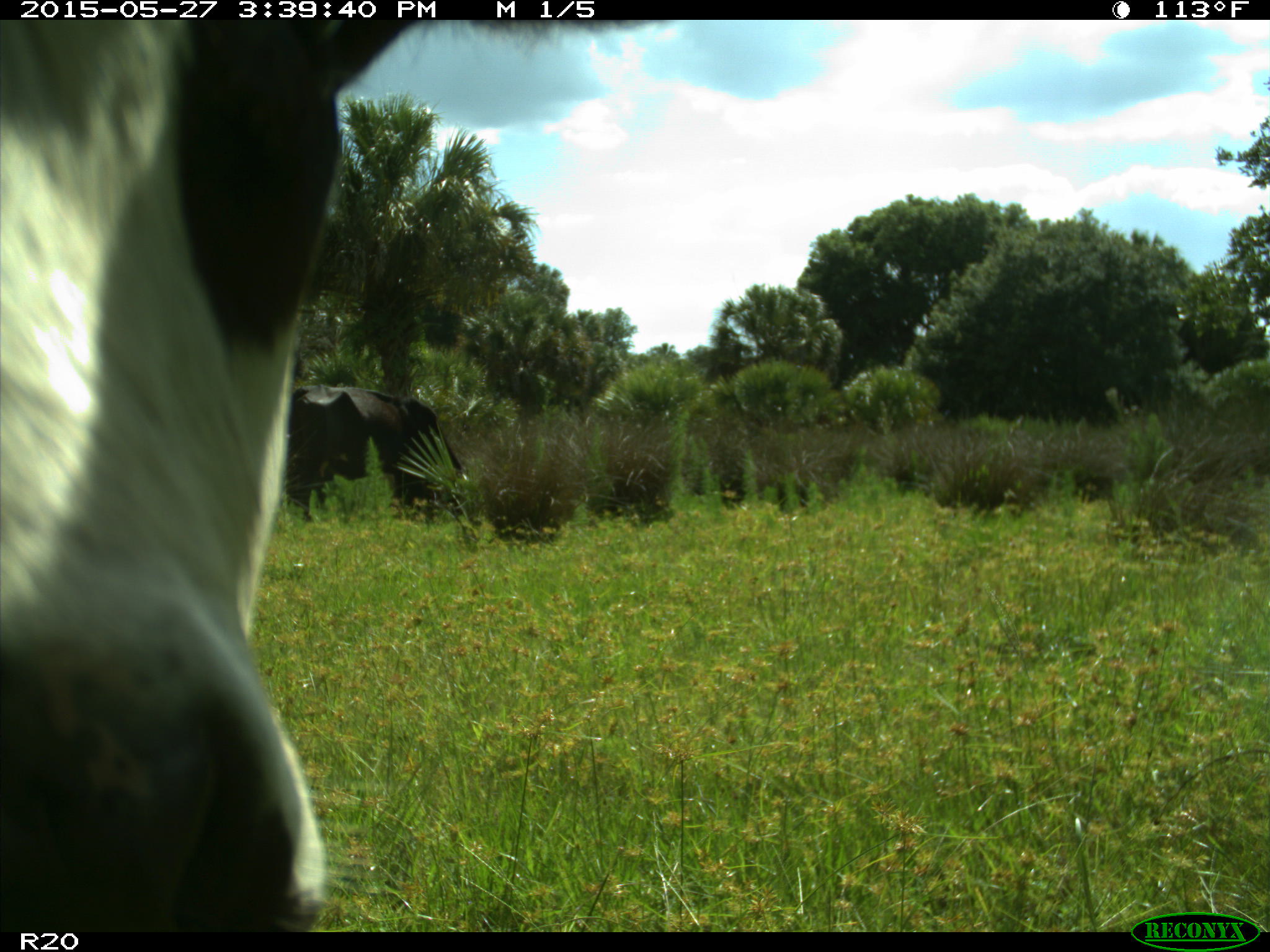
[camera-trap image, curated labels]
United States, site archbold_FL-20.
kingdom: Animalia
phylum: Chordata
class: Mammalia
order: Artiodactyla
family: Bovidae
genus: Bos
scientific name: Bos taurus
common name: domestic cow